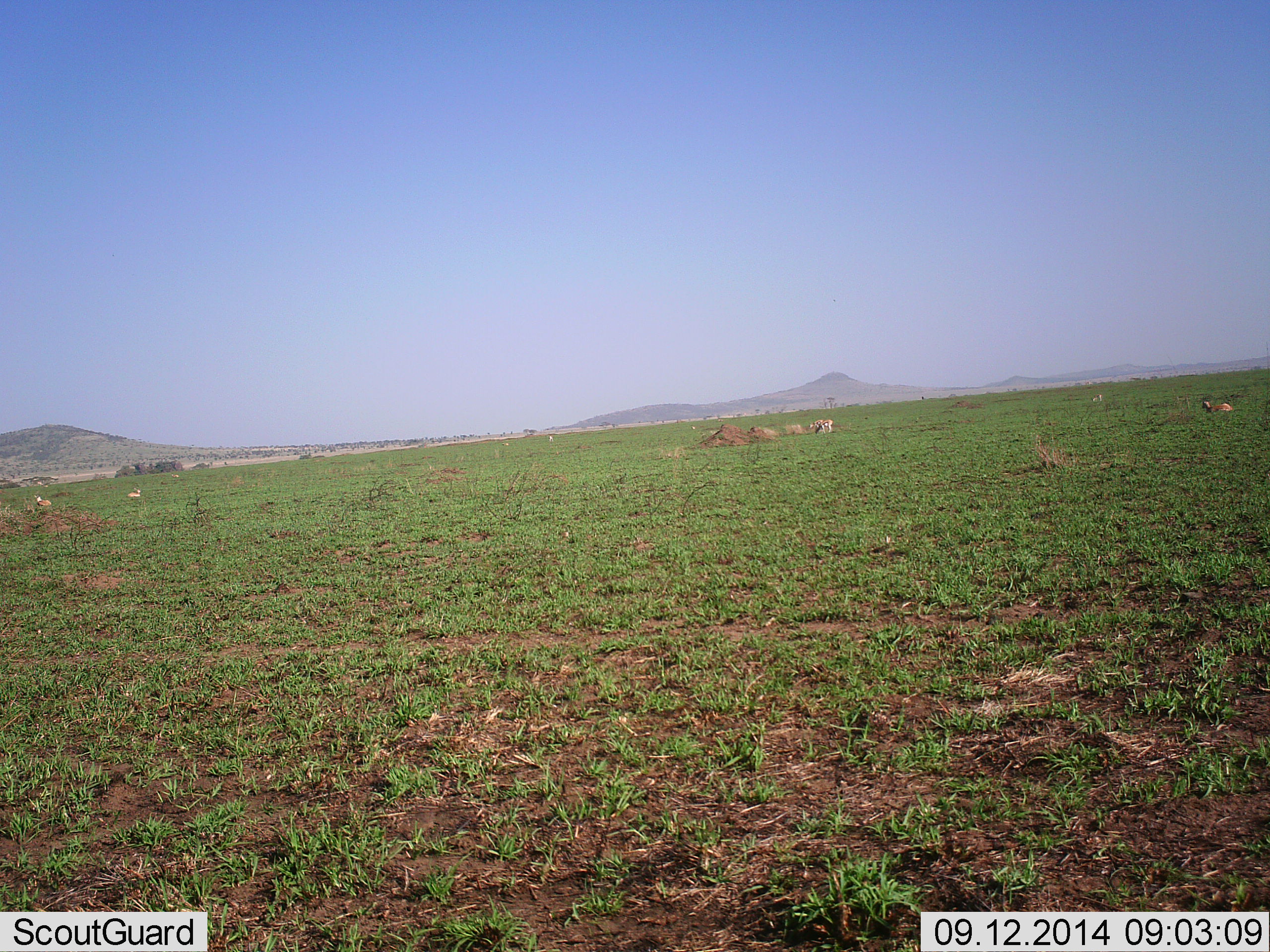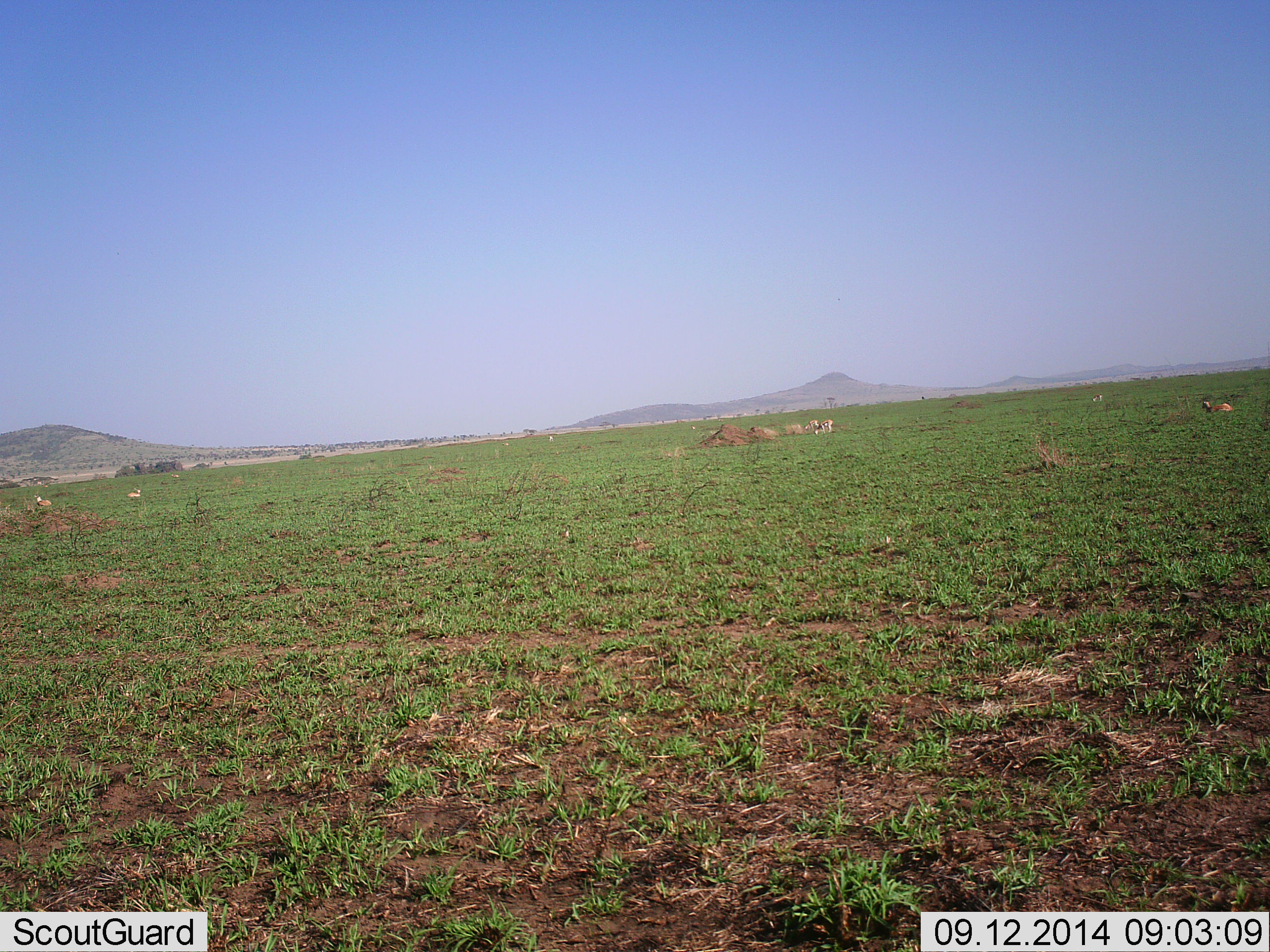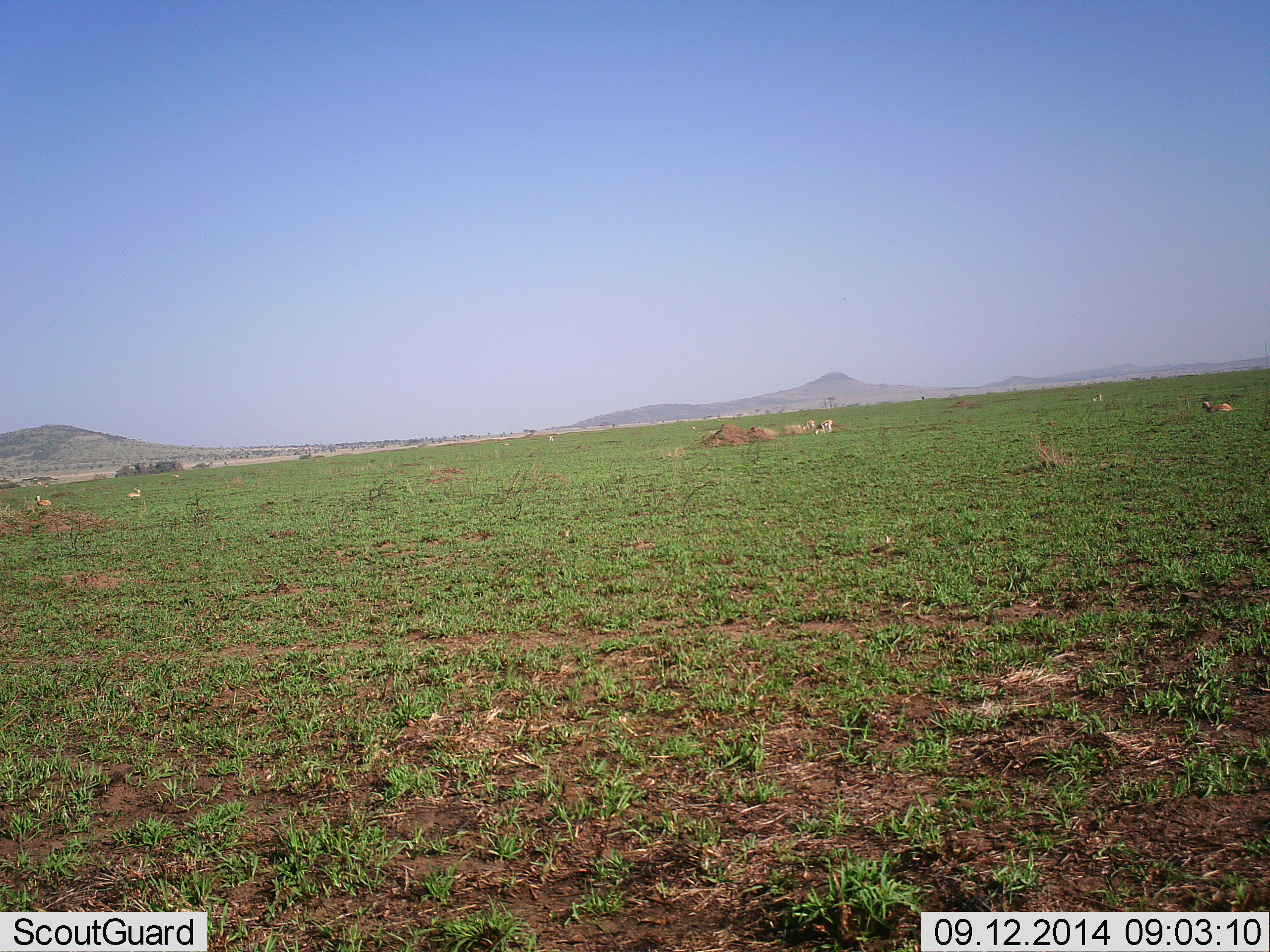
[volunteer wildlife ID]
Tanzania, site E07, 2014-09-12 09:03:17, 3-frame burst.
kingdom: Animalia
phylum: Chordata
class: Mammalia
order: Artiodactyla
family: Bovidae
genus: Eudorcas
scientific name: Eudorcas thomsonii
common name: thomson's gazelle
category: gazellethomsons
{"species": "gazellethomsons (thomson's gazelle) (Eudorcas thomsonii)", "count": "6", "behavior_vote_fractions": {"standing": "40%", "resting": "80%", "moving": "0%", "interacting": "0%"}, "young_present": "0%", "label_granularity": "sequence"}